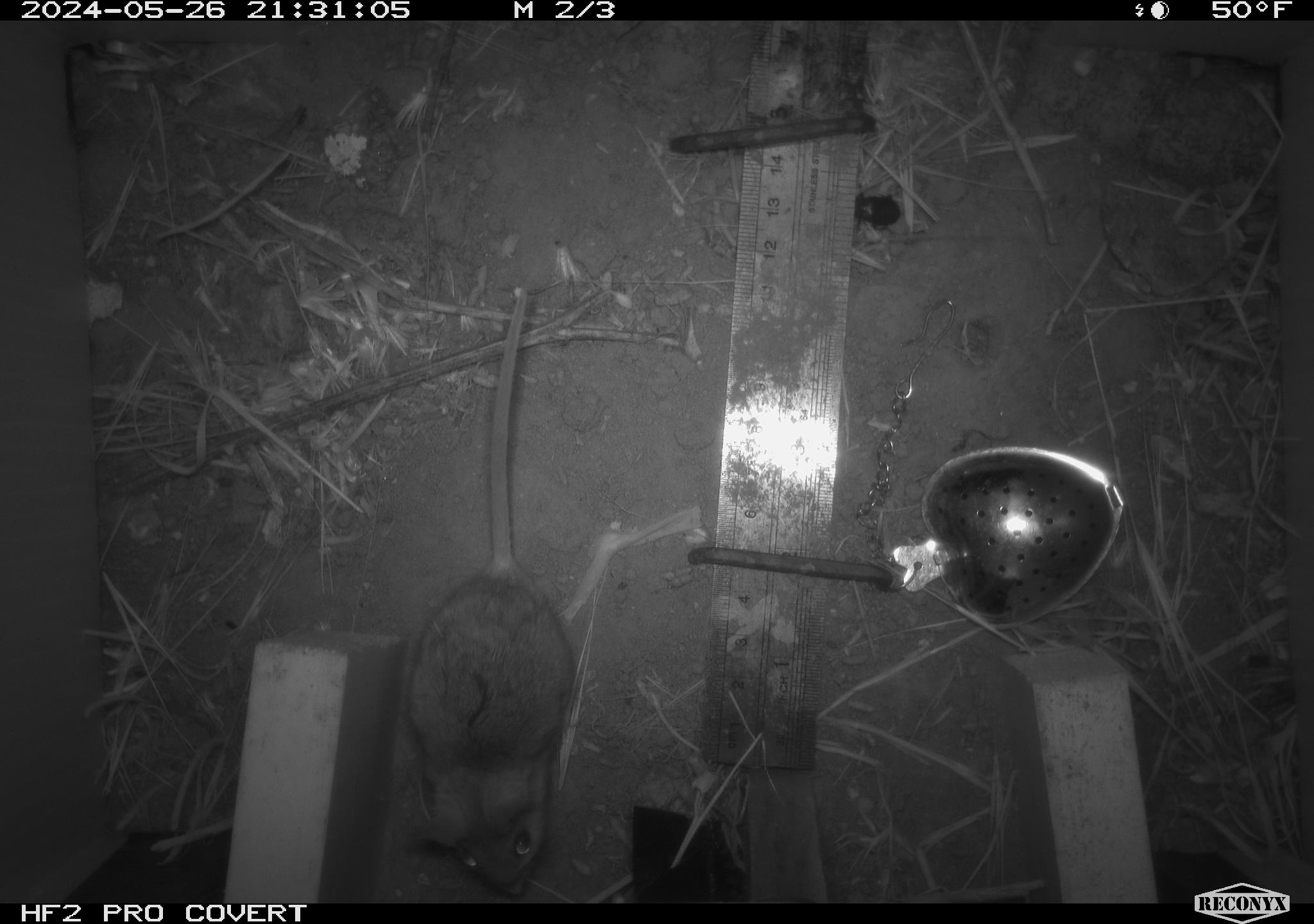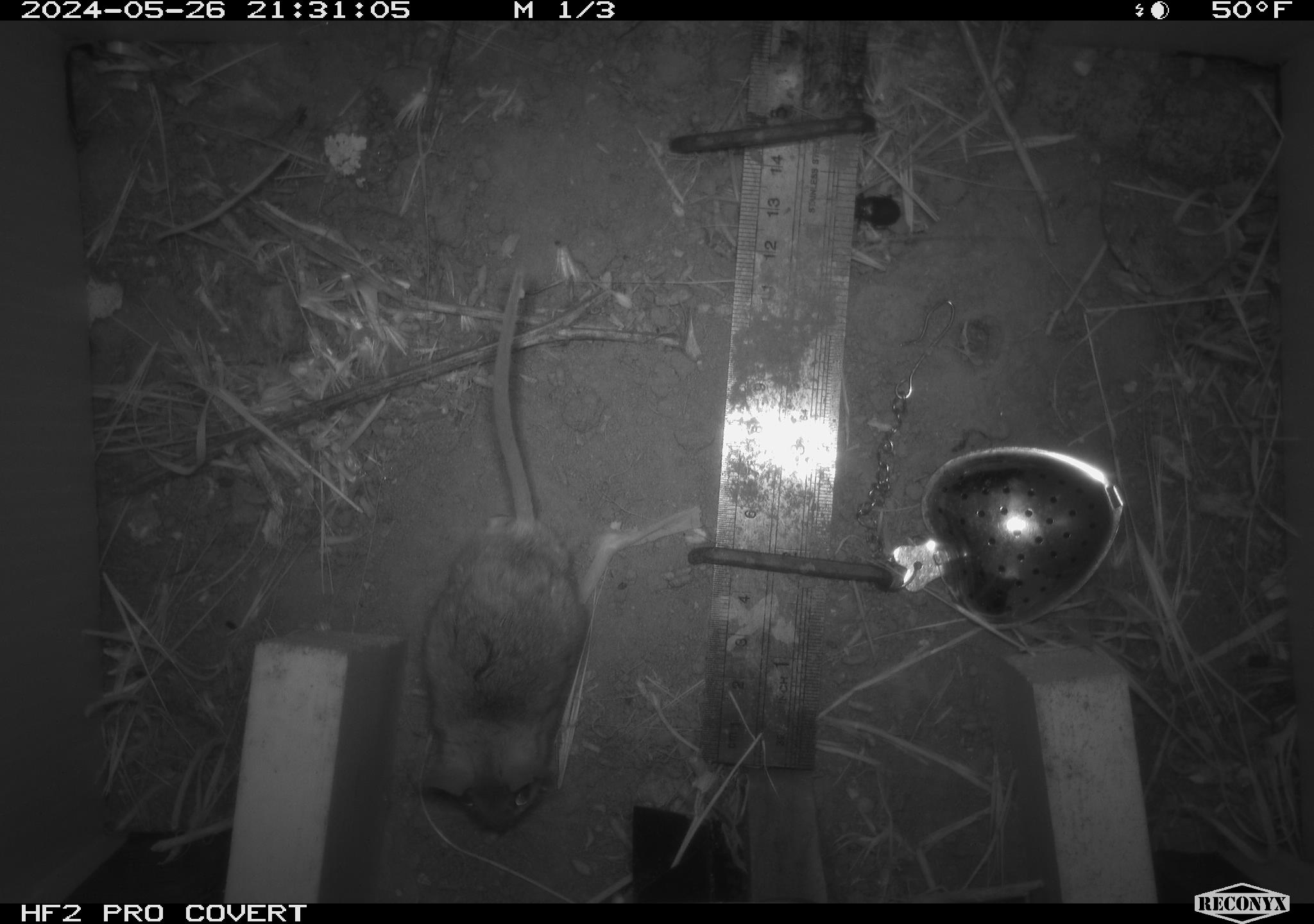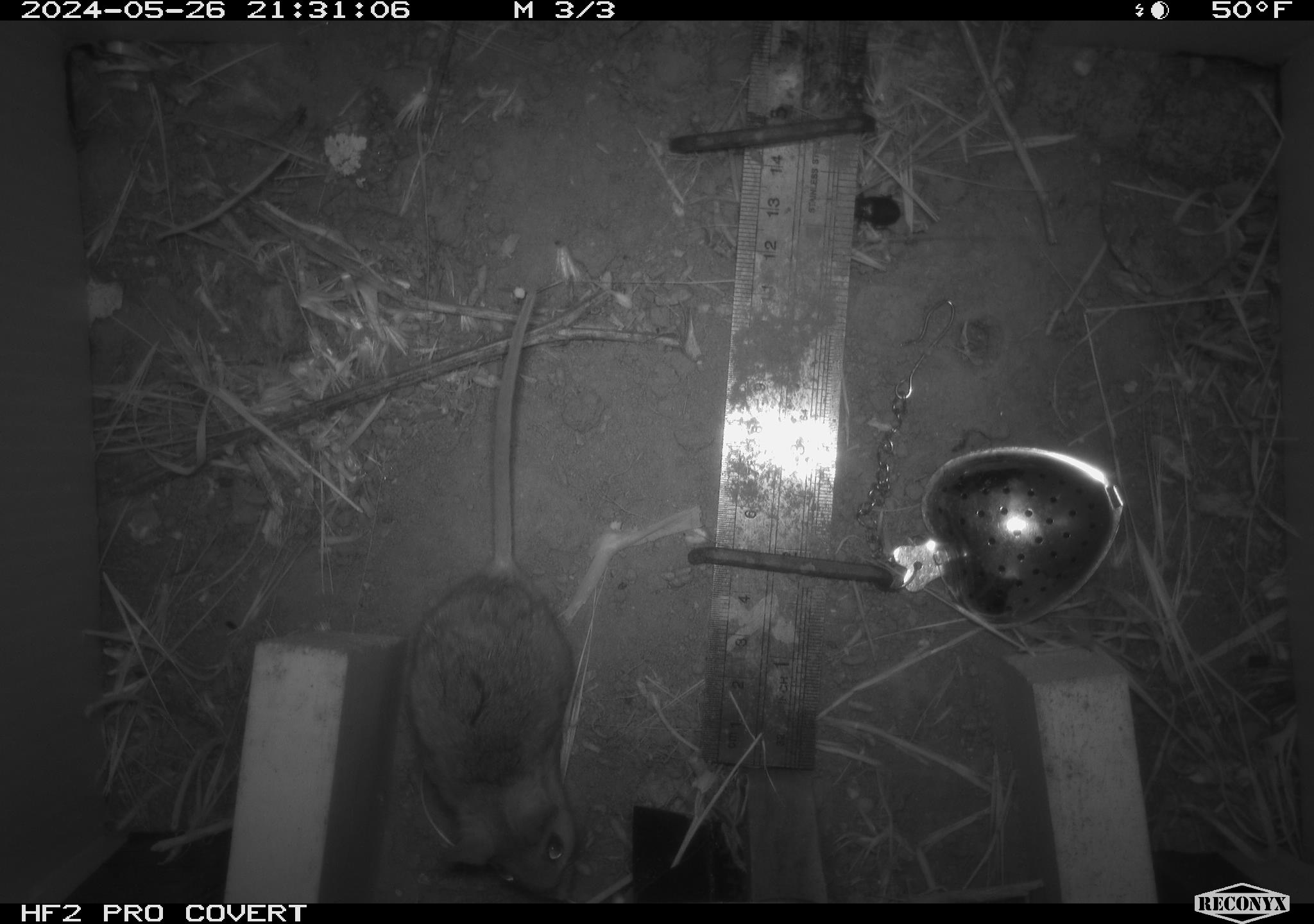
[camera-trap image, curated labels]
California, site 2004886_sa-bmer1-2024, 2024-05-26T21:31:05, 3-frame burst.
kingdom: Animalia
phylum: Chordata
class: Mammalia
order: Rodentia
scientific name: Rodentia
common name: mouse species